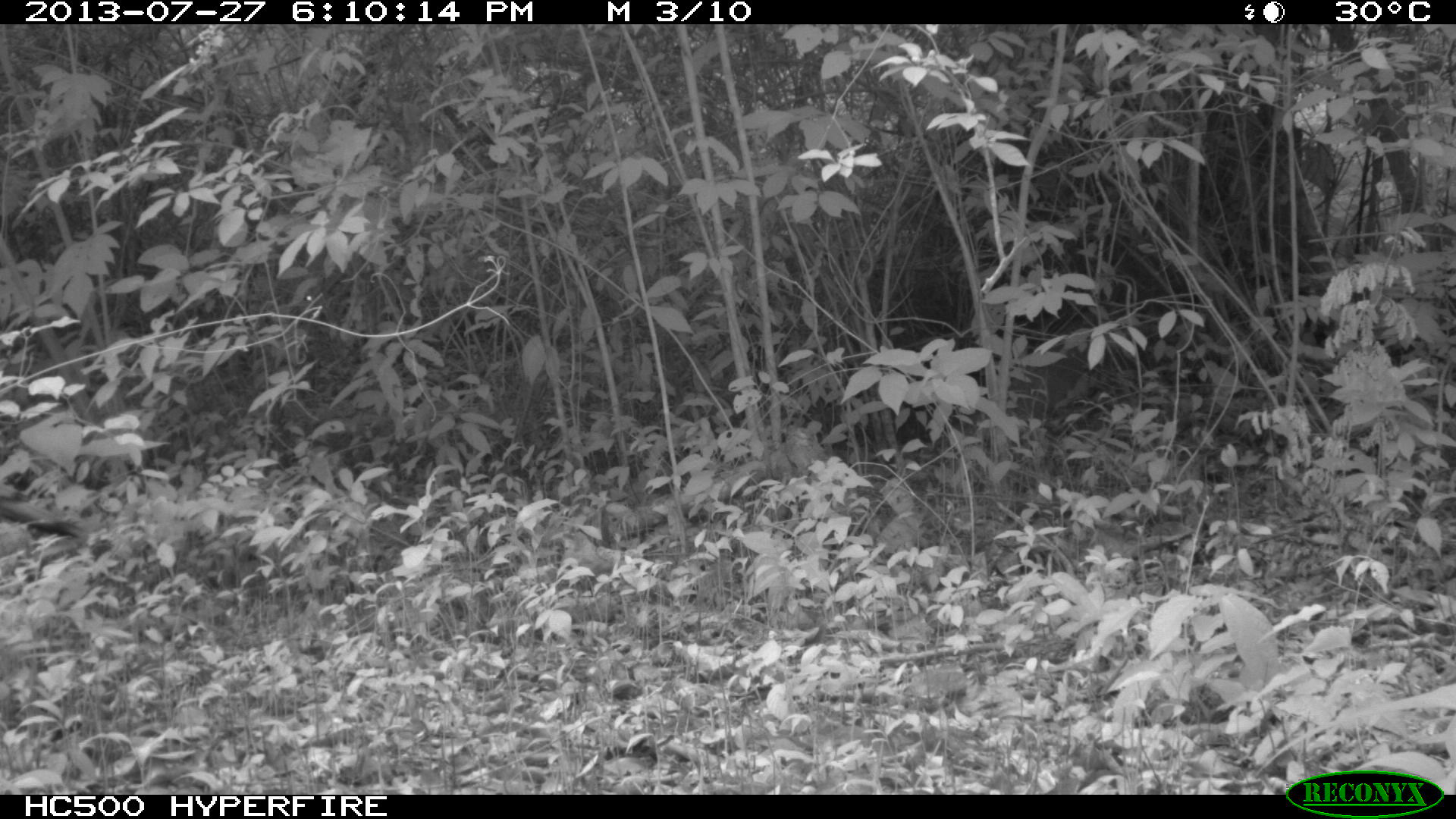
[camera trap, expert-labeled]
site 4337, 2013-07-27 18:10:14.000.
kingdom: Animalia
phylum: Chordata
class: Aves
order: Galliformes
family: Phasianidae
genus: Meleagris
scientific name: Meleagris ocellata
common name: ocellated turkey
Meleagris ocellata (ocellated turkey), count 1.